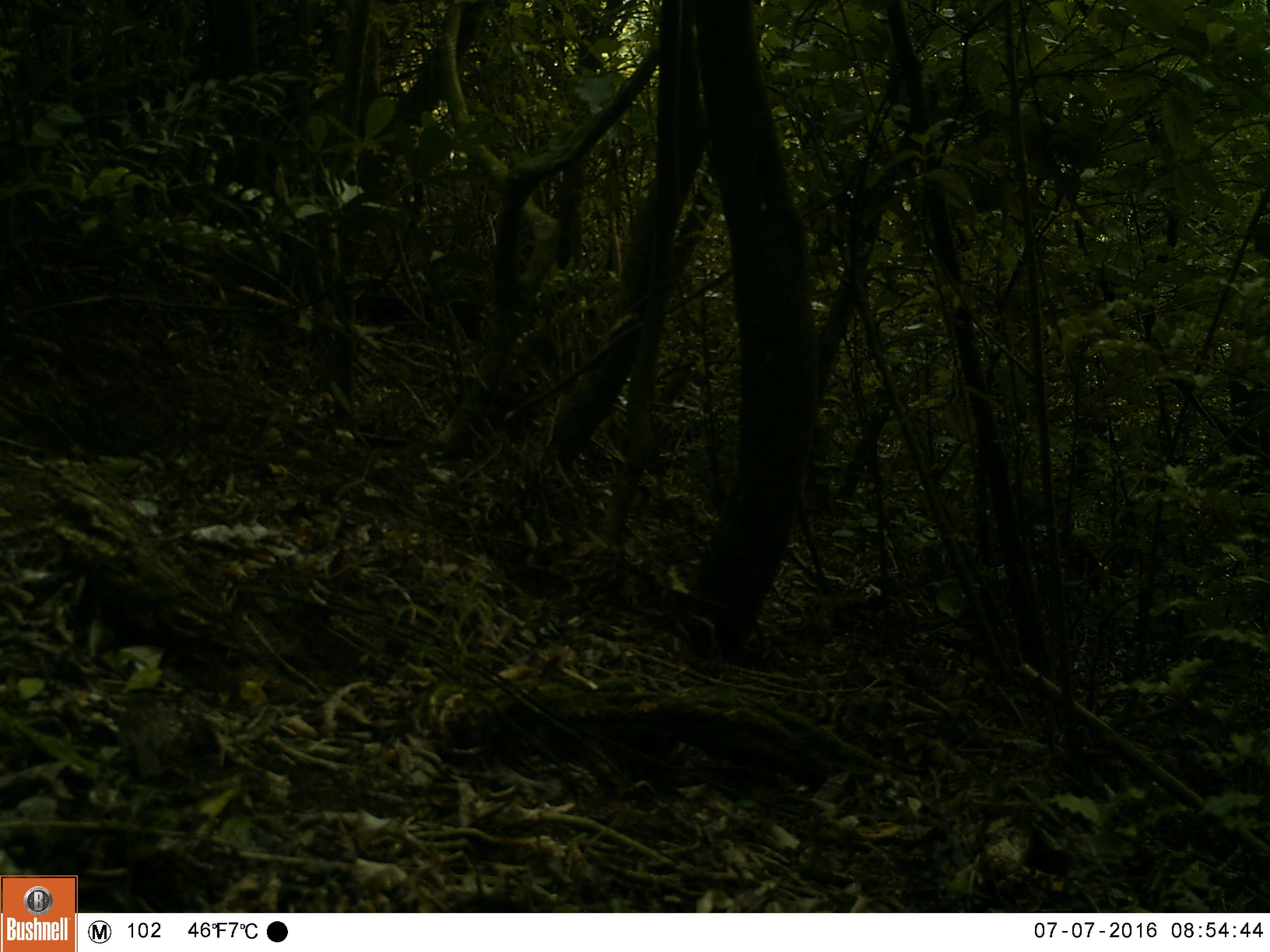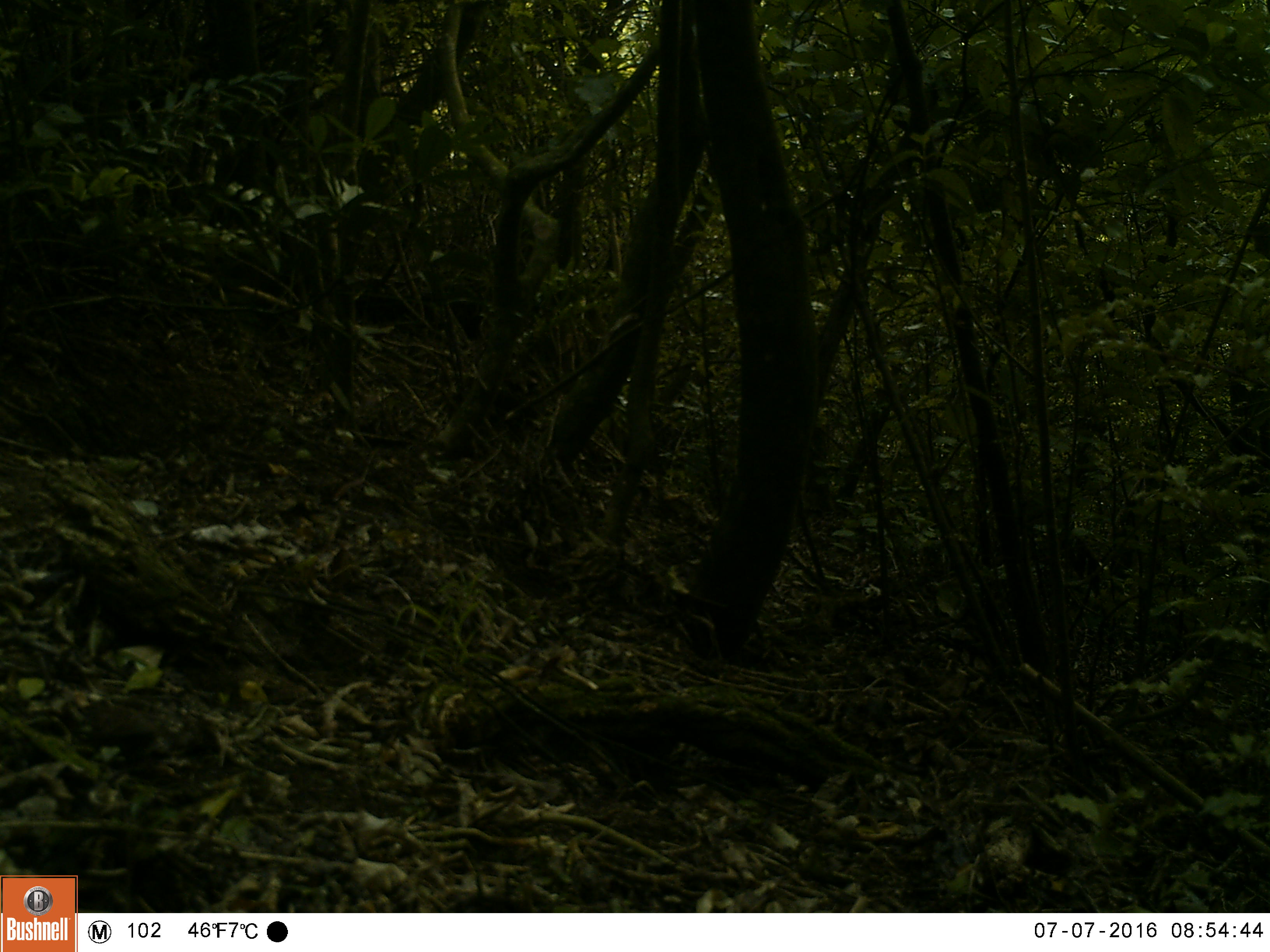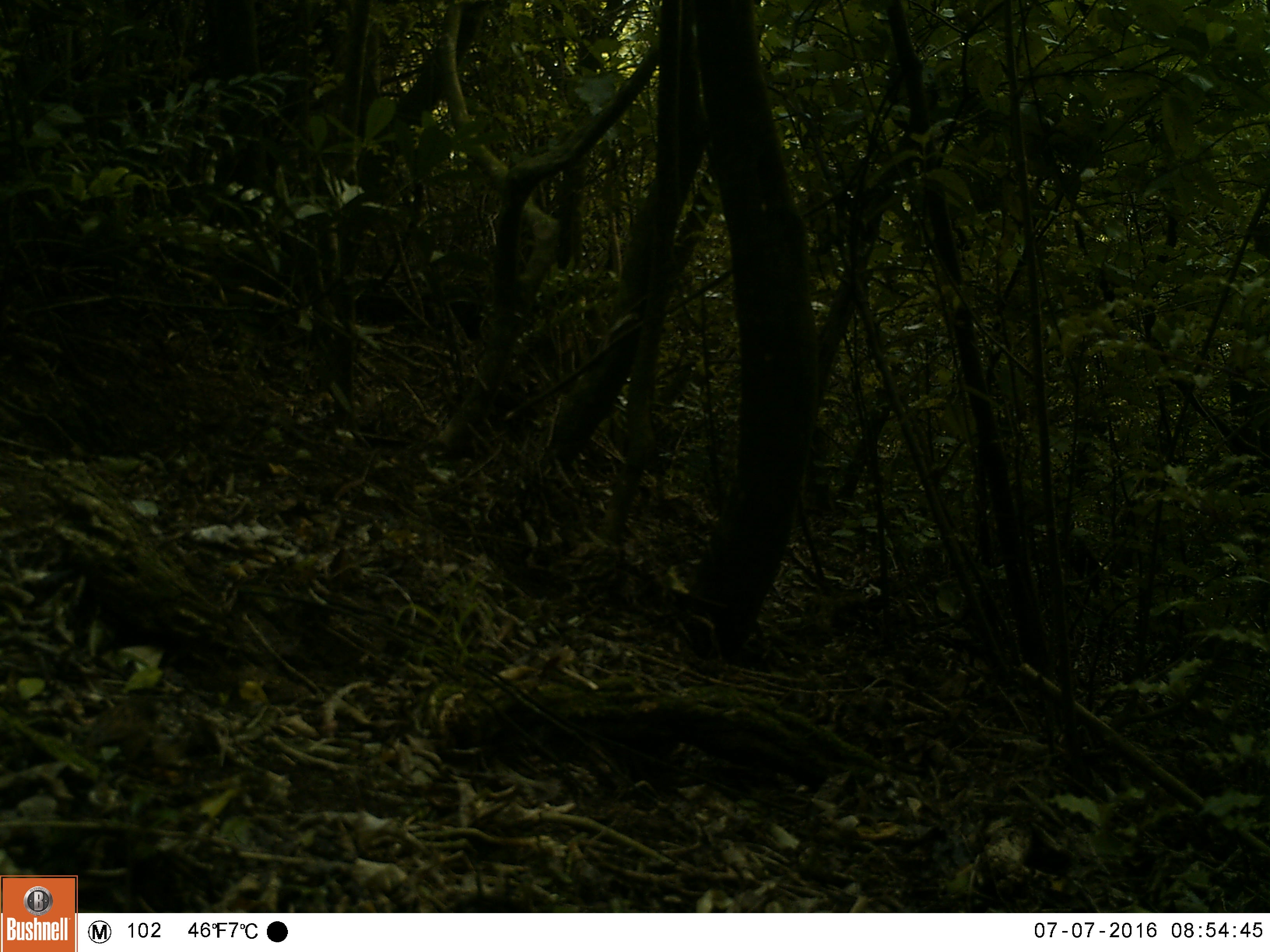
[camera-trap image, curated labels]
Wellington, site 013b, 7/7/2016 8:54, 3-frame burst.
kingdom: Animalia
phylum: Chordata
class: Aves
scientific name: Aves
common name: bird